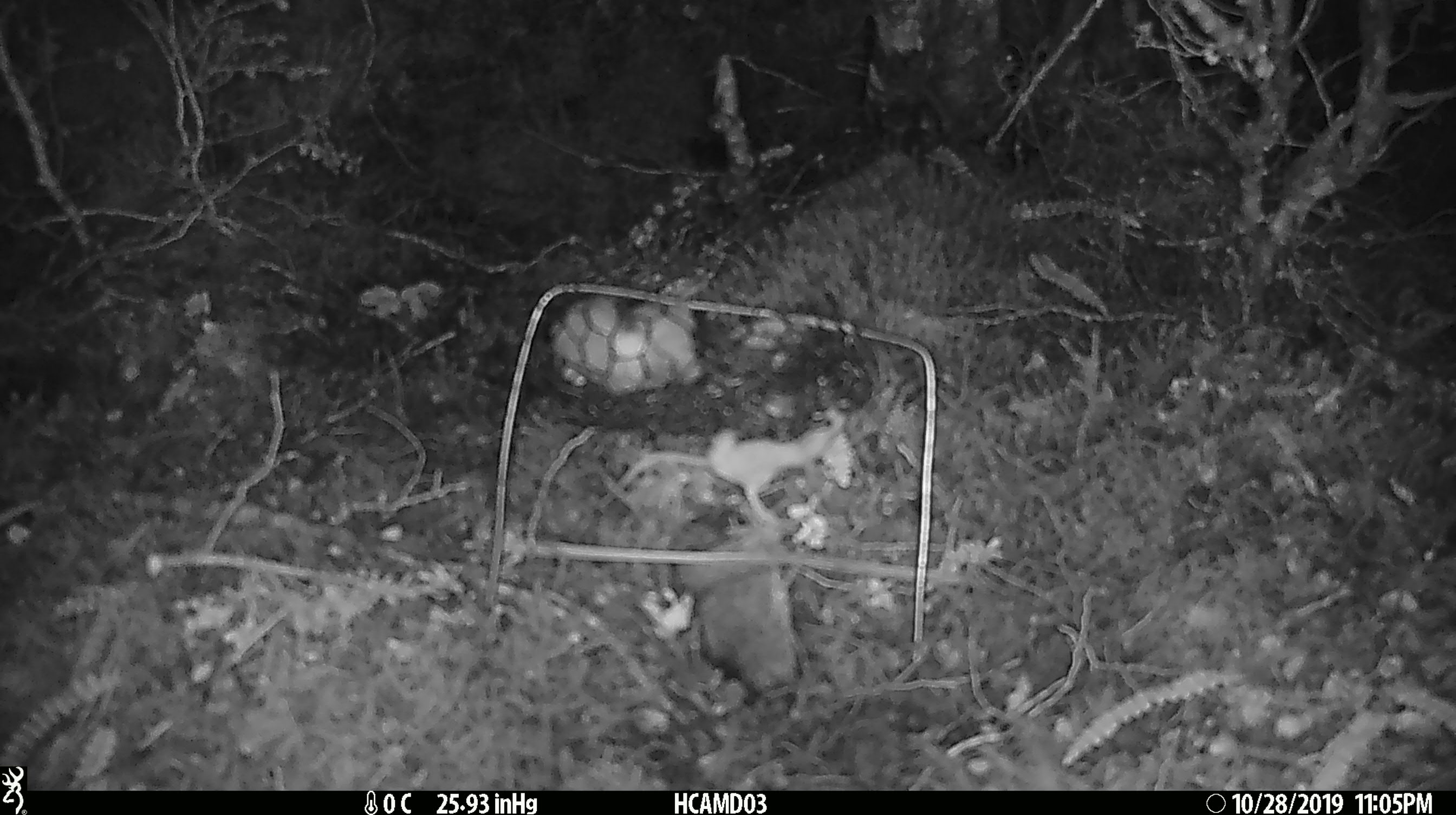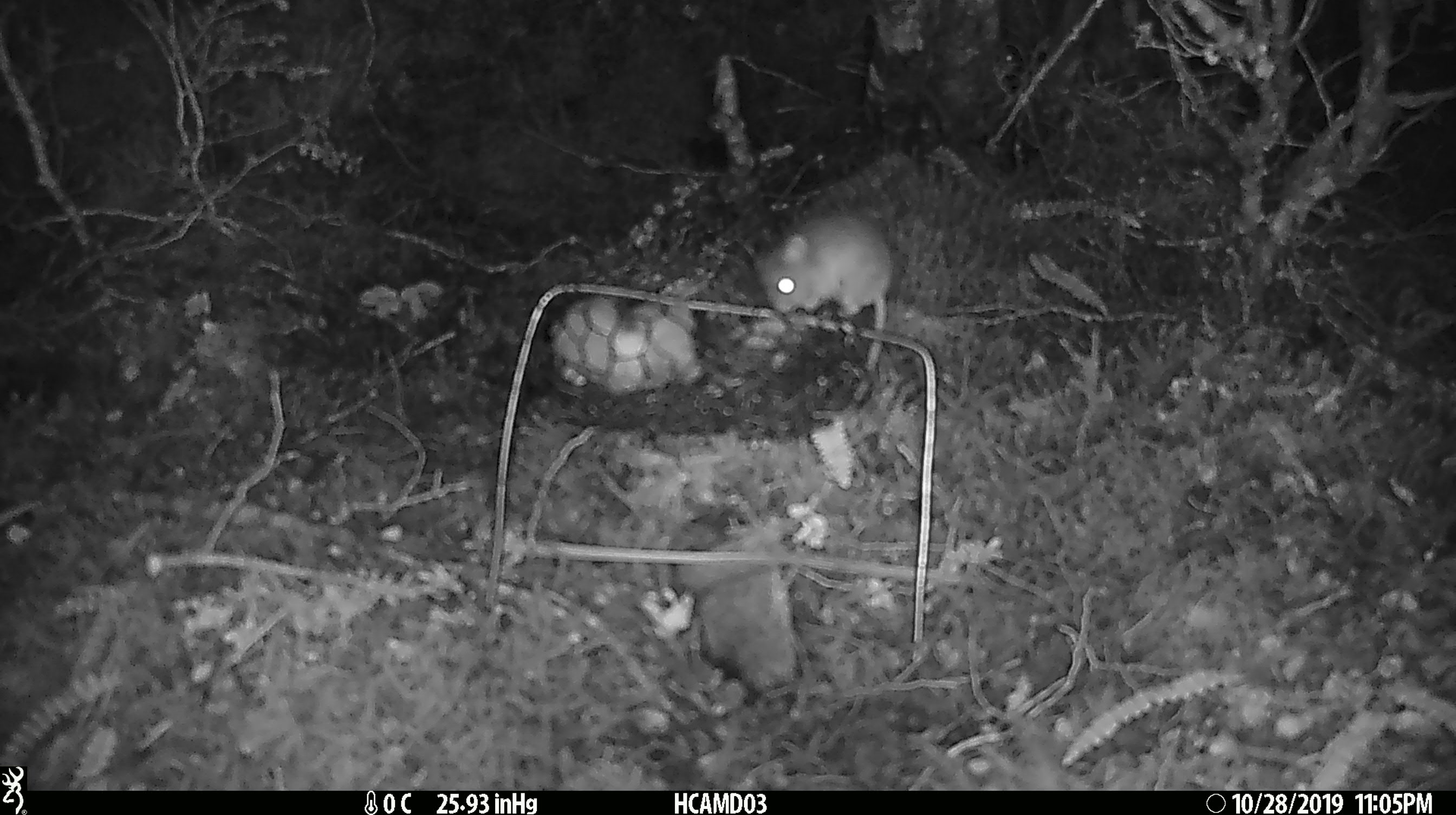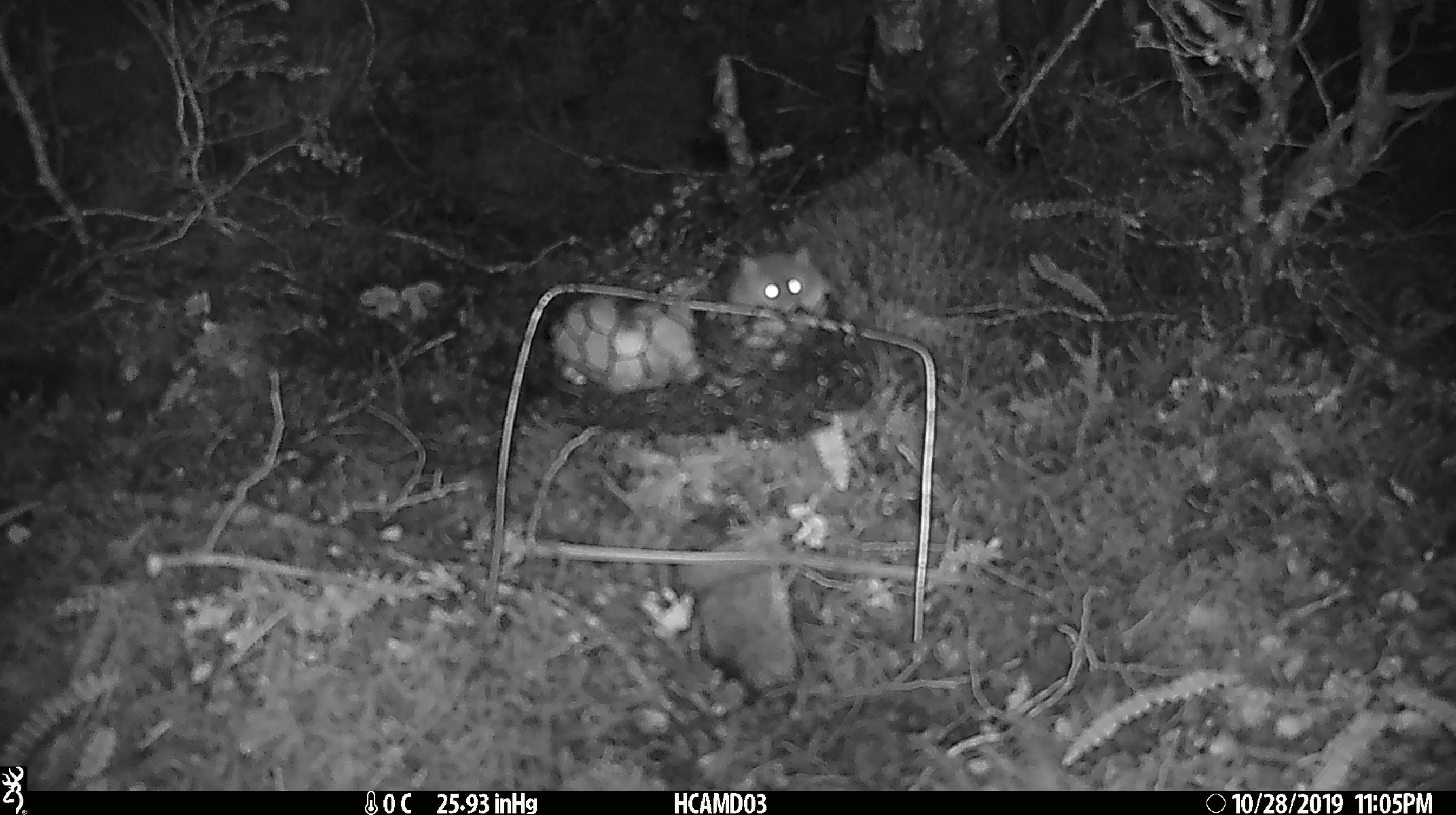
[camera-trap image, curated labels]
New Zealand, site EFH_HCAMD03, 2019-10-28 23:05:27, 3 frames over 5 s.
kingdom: Animalia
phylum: Chordata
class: Mammalia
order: Rodentia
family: Muridae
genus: Mus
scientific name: Mus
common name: mouse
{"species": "mouse (Mus)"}